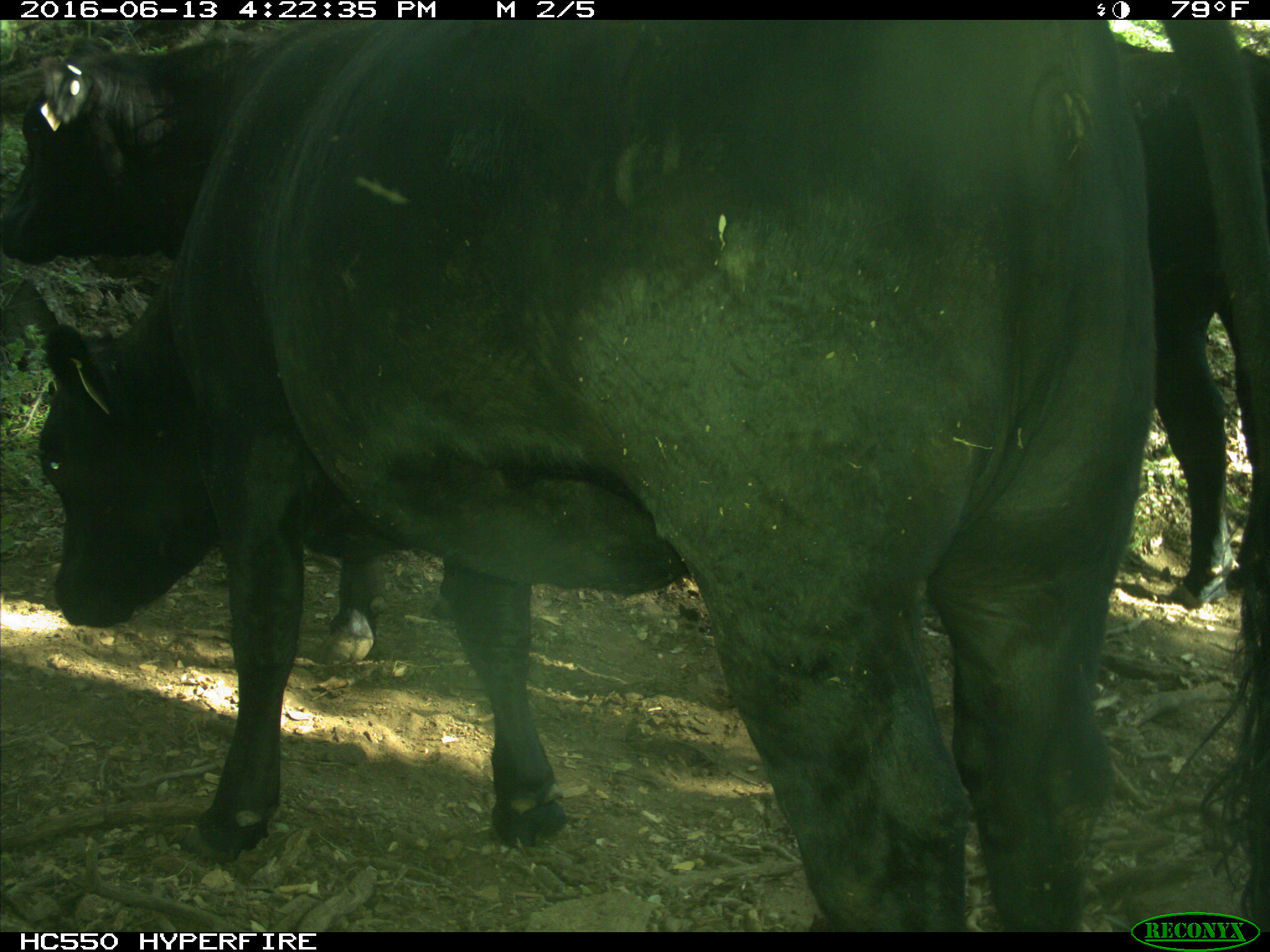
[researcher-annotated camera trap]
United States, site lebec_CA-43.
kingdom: Animalia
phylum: Chordata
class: Mammalia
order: Artiodactyla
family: Bovidae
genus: Bos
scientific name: Bos taurus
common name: domestic cow